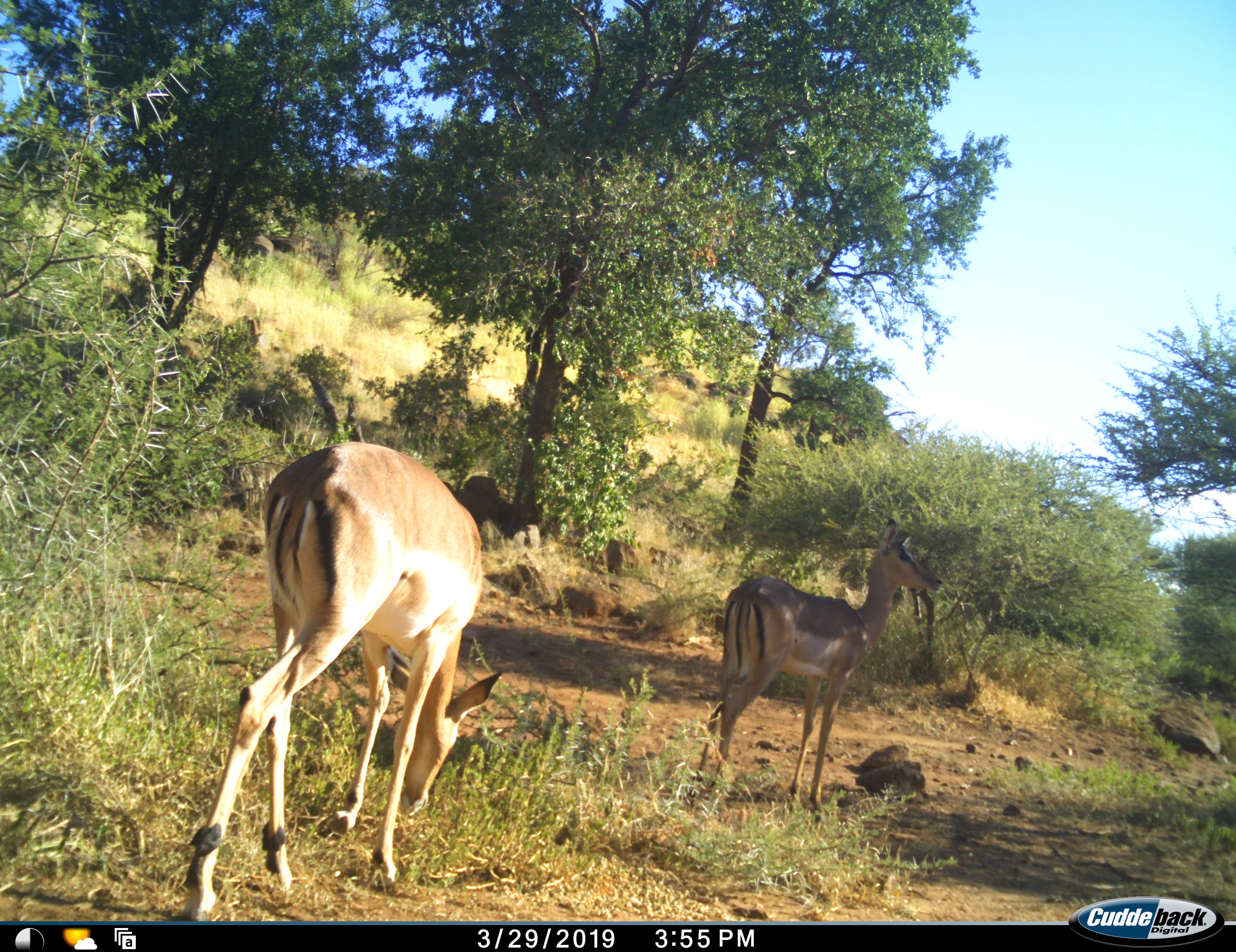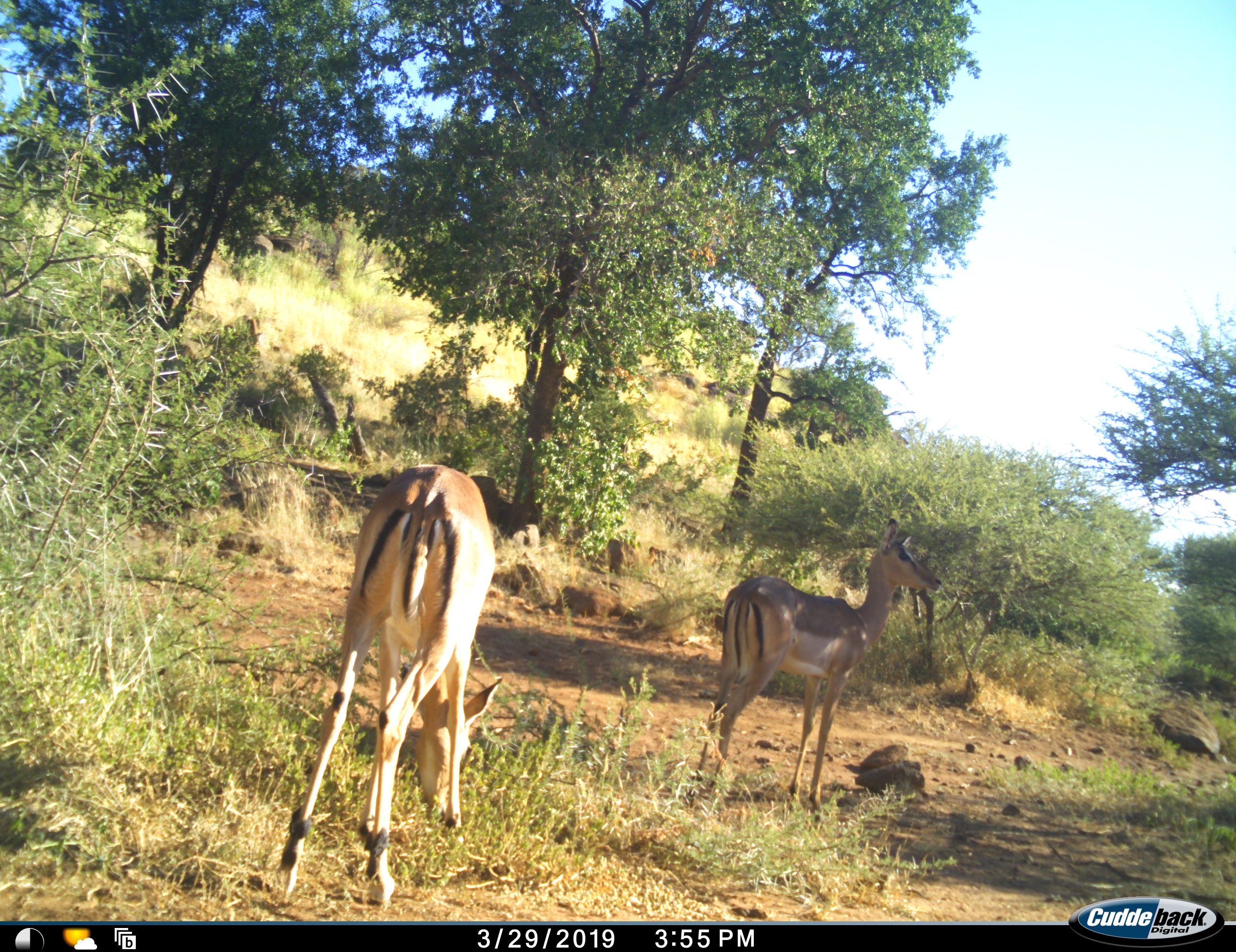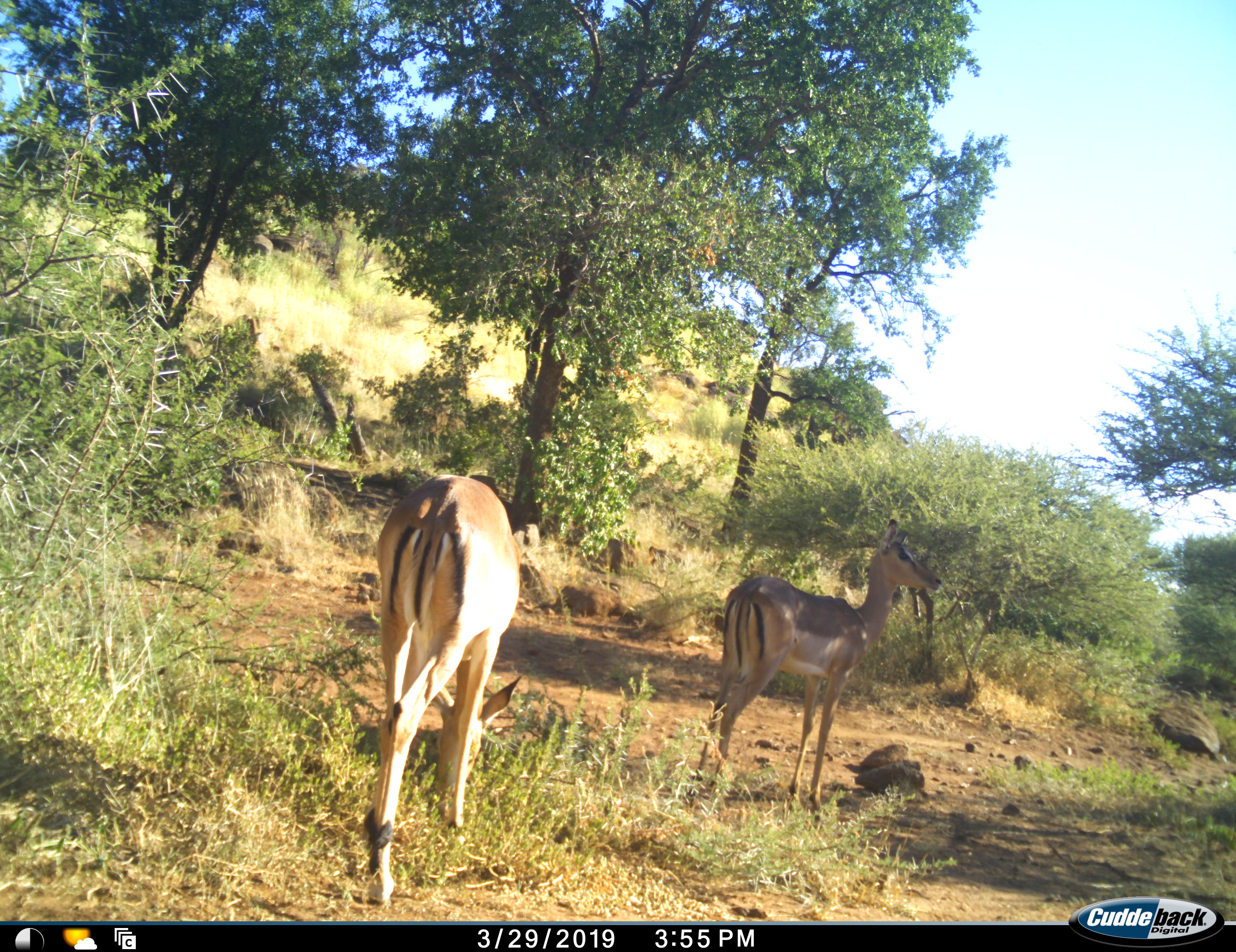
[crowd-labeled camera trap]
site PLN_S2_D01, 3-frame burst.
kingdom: Animalia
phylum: Chordata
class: Mammalia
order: Artiodactyla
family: Bovidae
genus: Aepyceros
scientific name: Aepyceros melampus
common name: impala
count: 2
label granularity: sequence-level